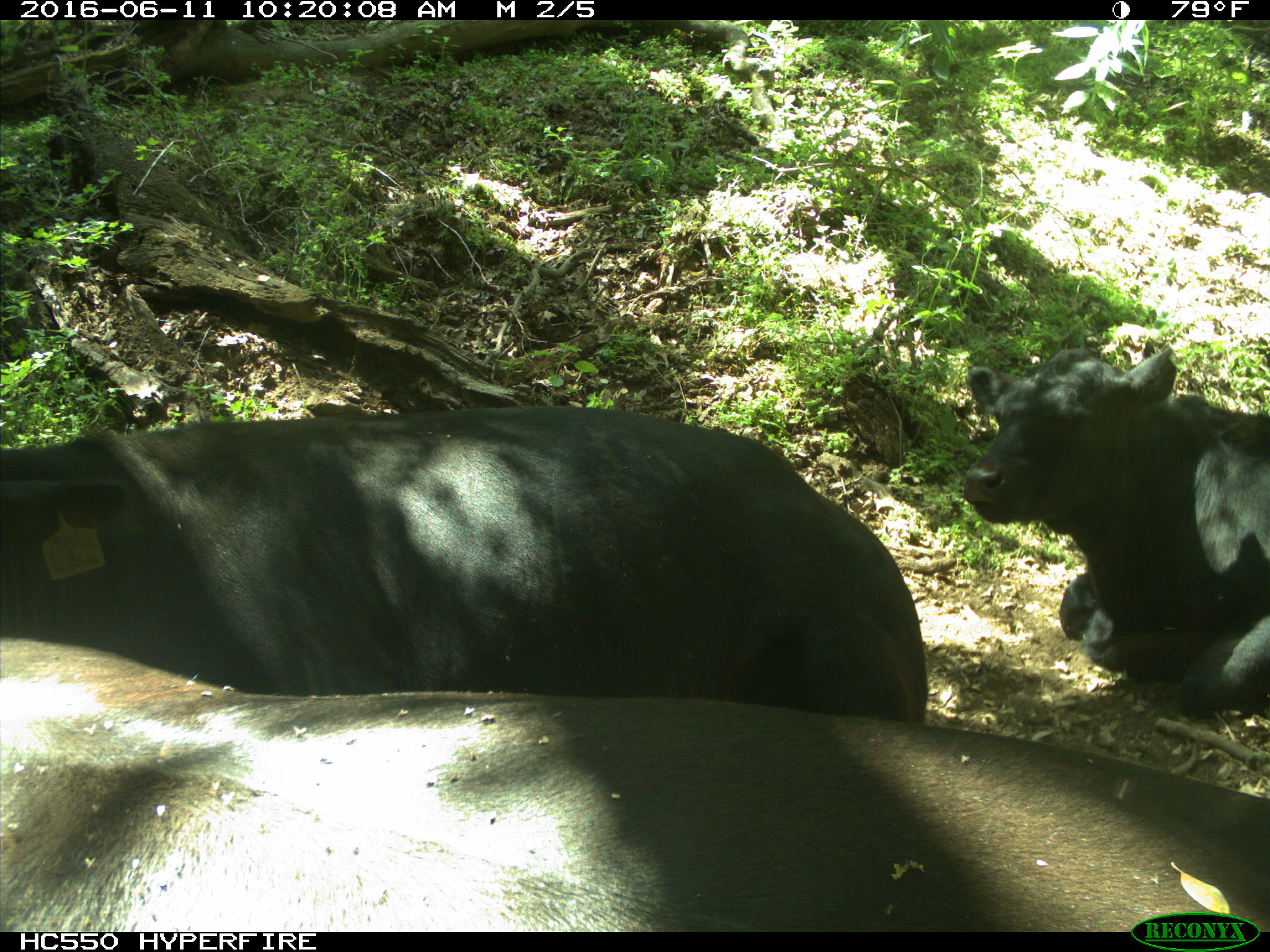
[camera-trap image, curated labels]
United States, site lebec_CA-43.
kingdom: Animalia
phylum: Chordata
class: Mammalia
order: Artiodactyla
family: Bovidae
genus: Bos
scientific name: Bos taurus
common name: domestic cow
Bos taurus (domestic cow).